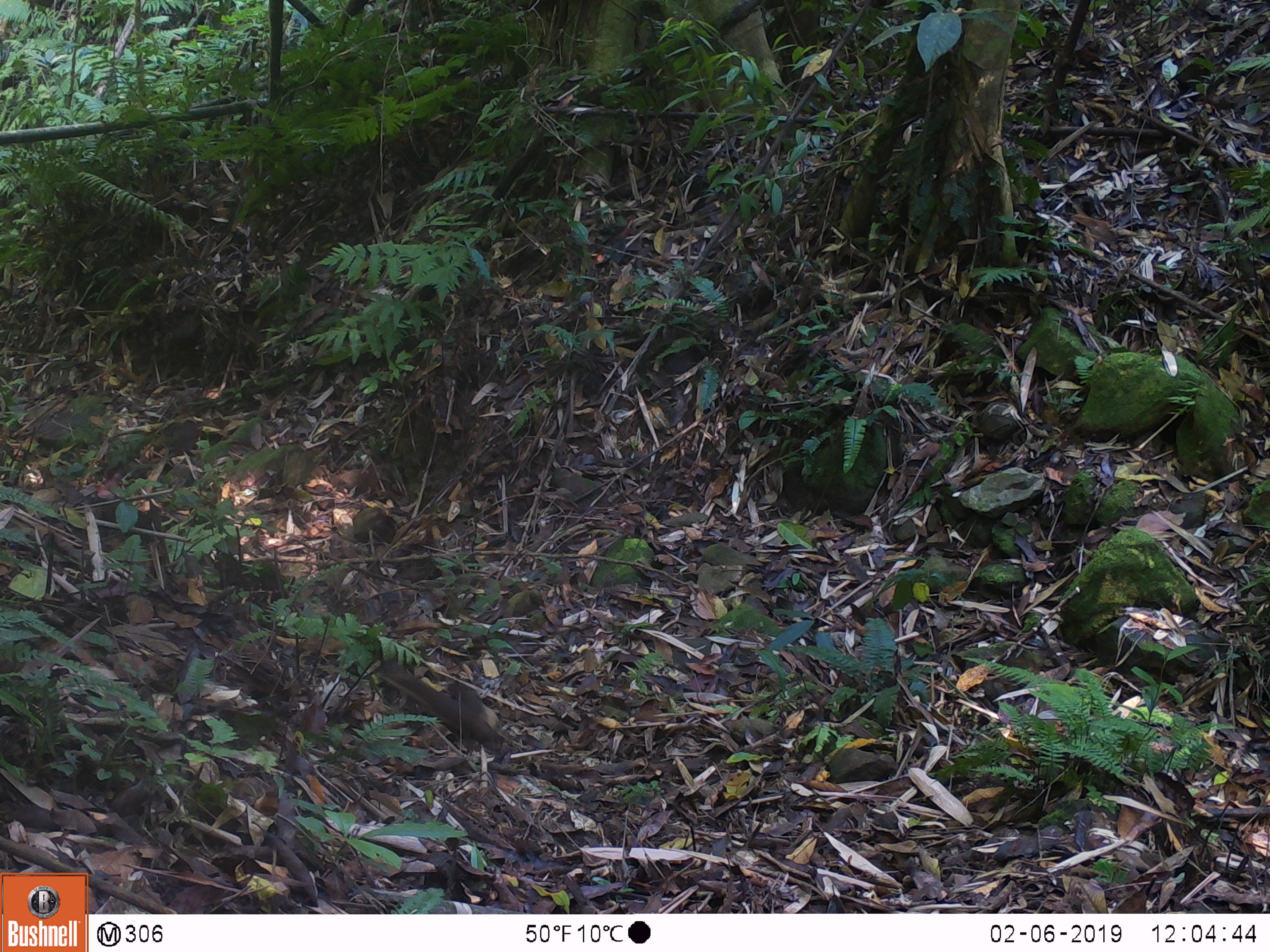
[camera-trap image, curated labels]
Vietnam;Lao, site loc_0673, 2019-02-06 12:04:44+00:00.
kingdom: Animalia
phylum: Chordata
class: Mammalia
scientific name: Mammalia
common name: mammal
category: unidentified small mammal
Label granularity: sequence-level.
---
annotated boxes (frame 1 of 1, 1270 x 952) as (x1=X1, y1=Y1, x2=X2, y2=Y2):
unidentified small mammal: (x1=372, y1=655, x2=508, y2=751)